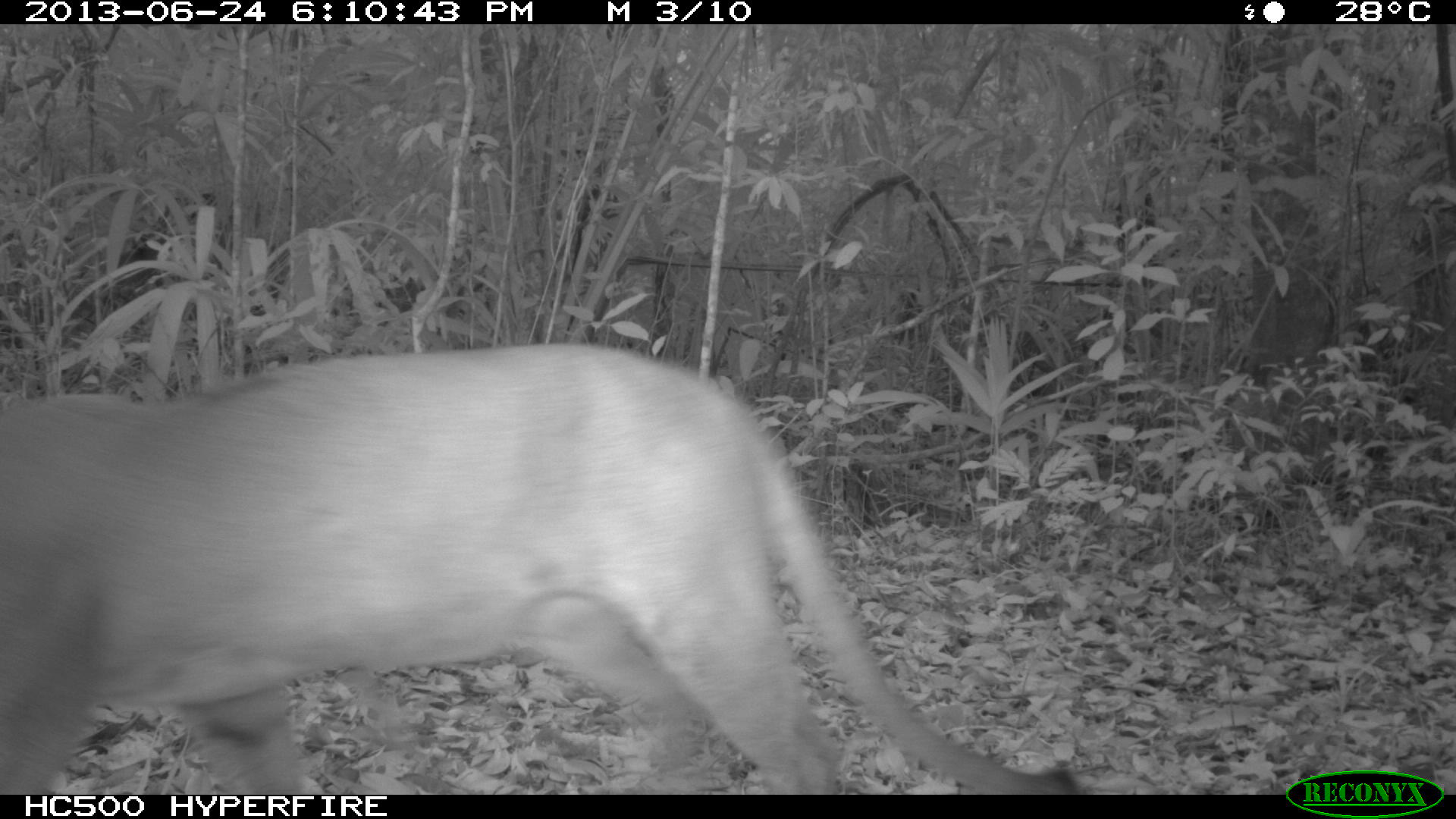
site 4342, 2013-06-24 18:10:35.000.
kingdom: Animalia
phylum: Chordata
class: Mammalia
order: Carnivora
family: Felidae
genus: Puma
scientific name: Puma concolor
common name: mountain lion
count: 1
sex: male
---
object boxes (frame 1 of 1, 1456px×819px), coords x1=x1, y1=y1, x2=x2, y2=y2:
puma concolor: x1=0, y1=340, x2=1086, y2=794